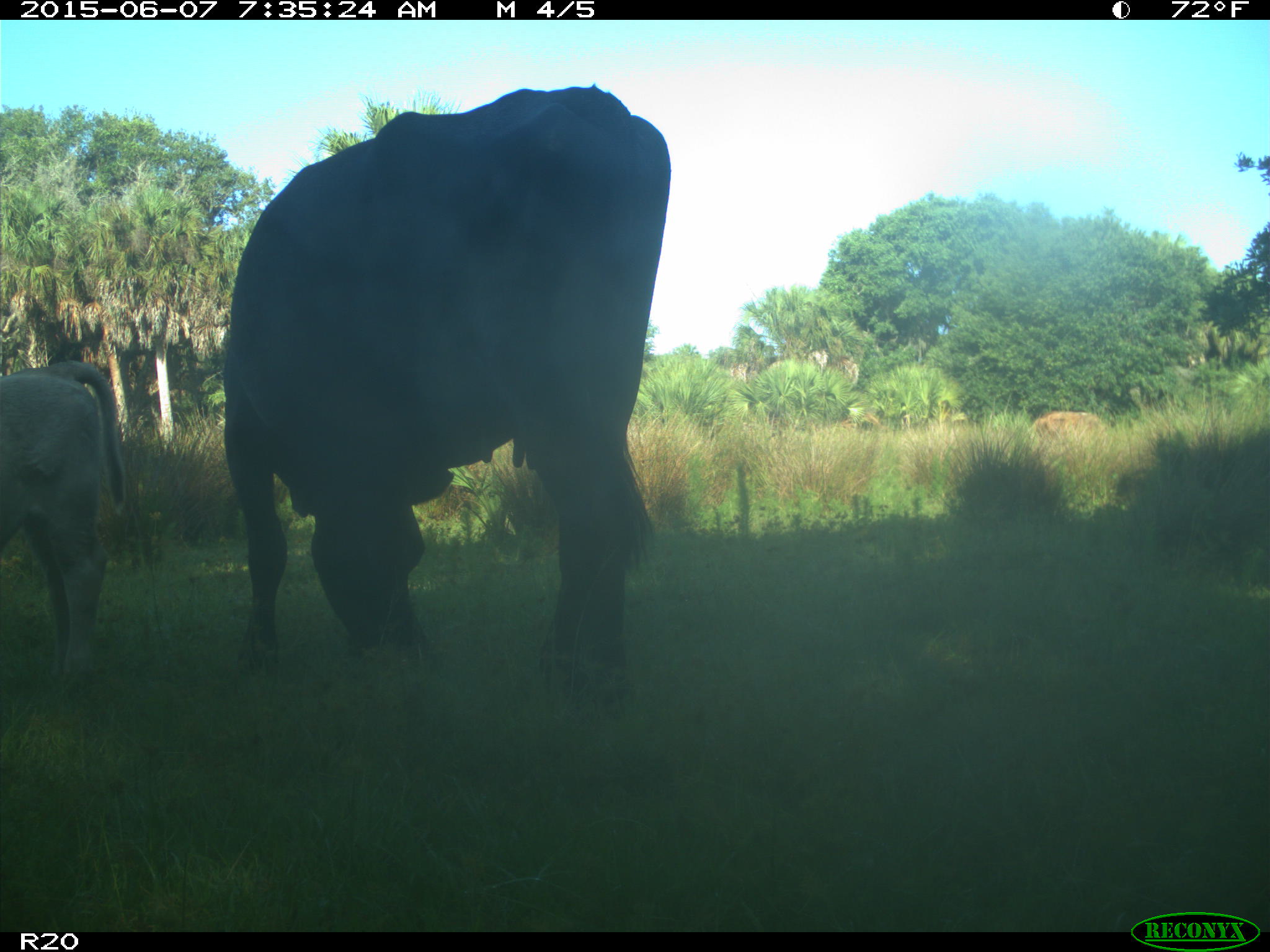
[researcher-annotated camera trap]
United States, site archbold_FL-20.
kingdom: Animalia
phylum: Chordata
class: Mammalia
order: Artiodactyla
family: Bovidae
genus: Bos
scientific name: Bos taurus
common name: domestic cow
Bos taurus (domestic cow).